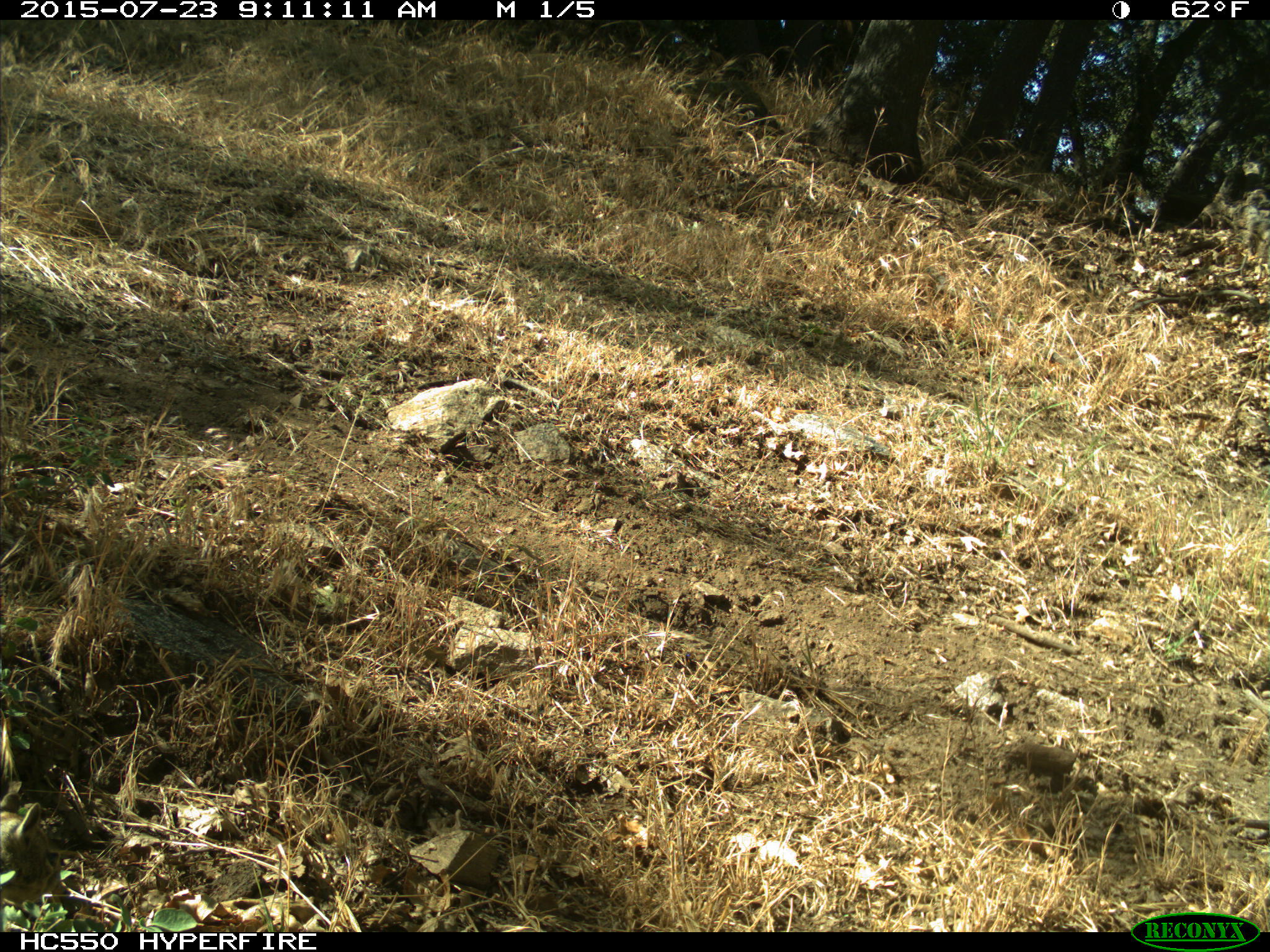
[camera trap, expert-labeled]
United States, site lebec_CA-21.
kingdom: Animalia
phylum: Chordata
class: Mammalia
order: Rodentia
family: Sciuridae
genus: Otospermophilus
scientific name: Otospermophilus beecheyi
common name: california ground squirrel